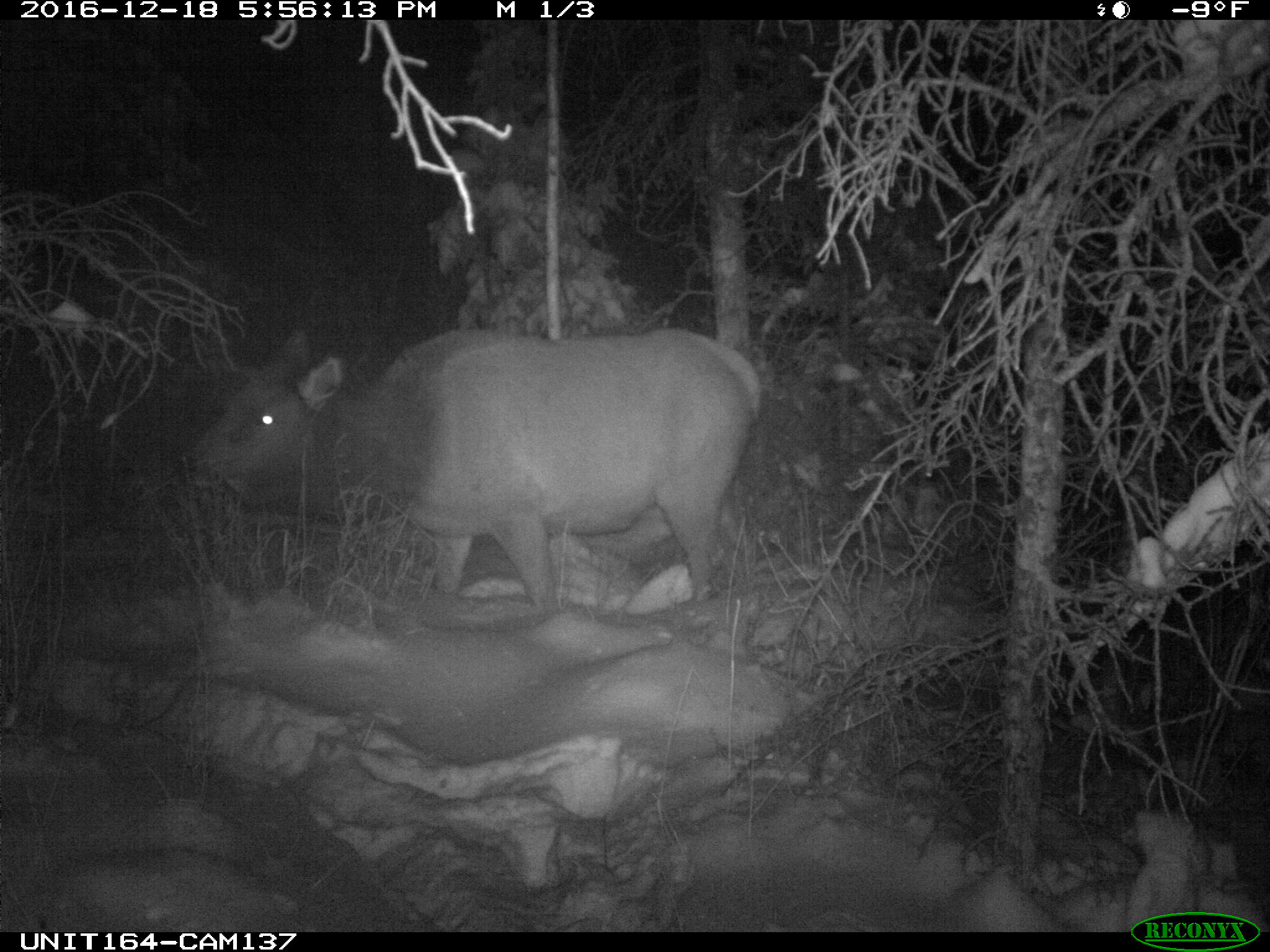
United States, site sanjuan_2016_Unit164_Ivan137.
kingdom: Animalia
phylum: Chordata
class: Mammalia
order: Artiodactyla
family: Cervidae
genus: Cervus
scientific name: Cervus elaphus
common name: red deer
Cervus elaphus (red deer).